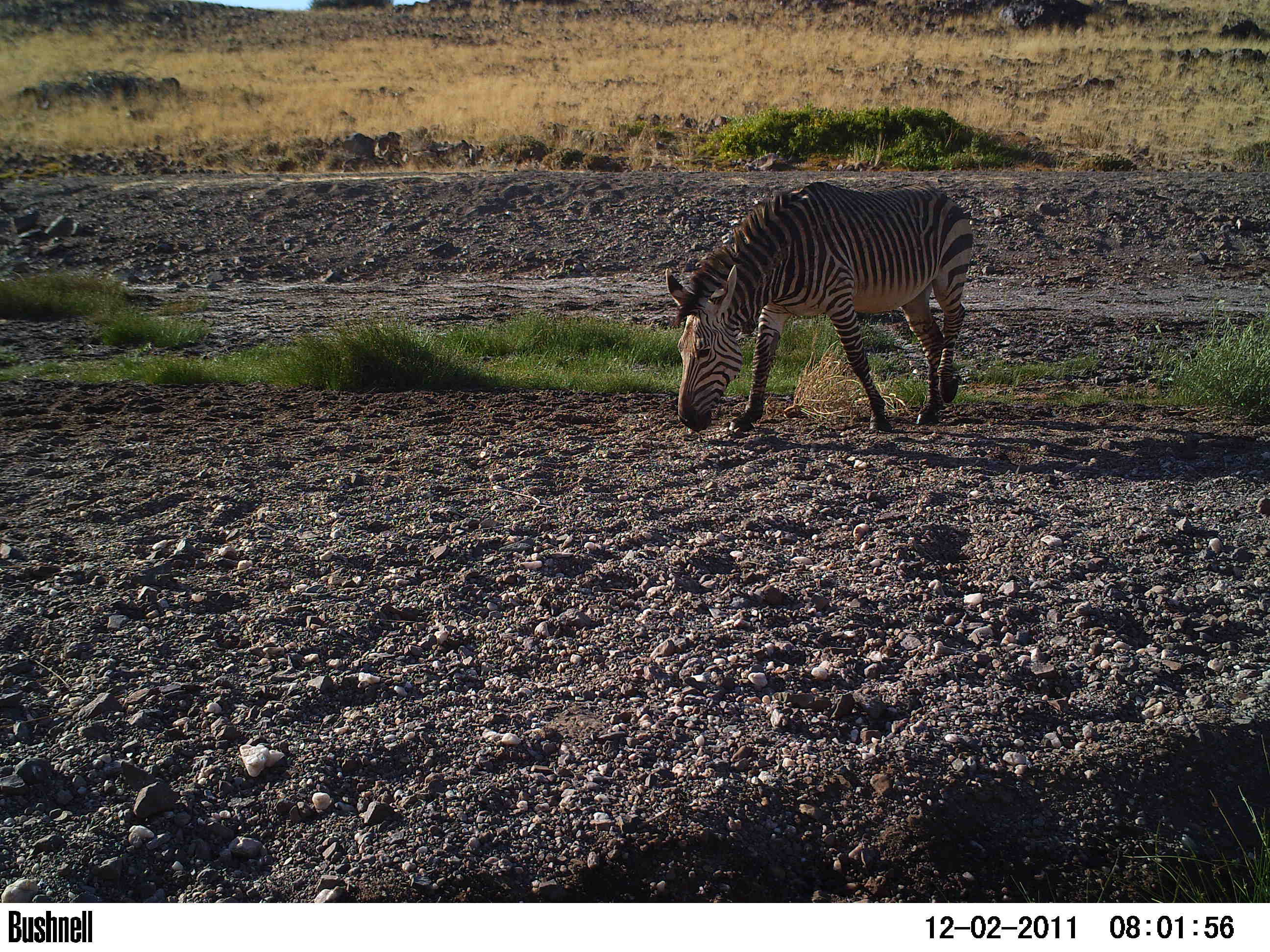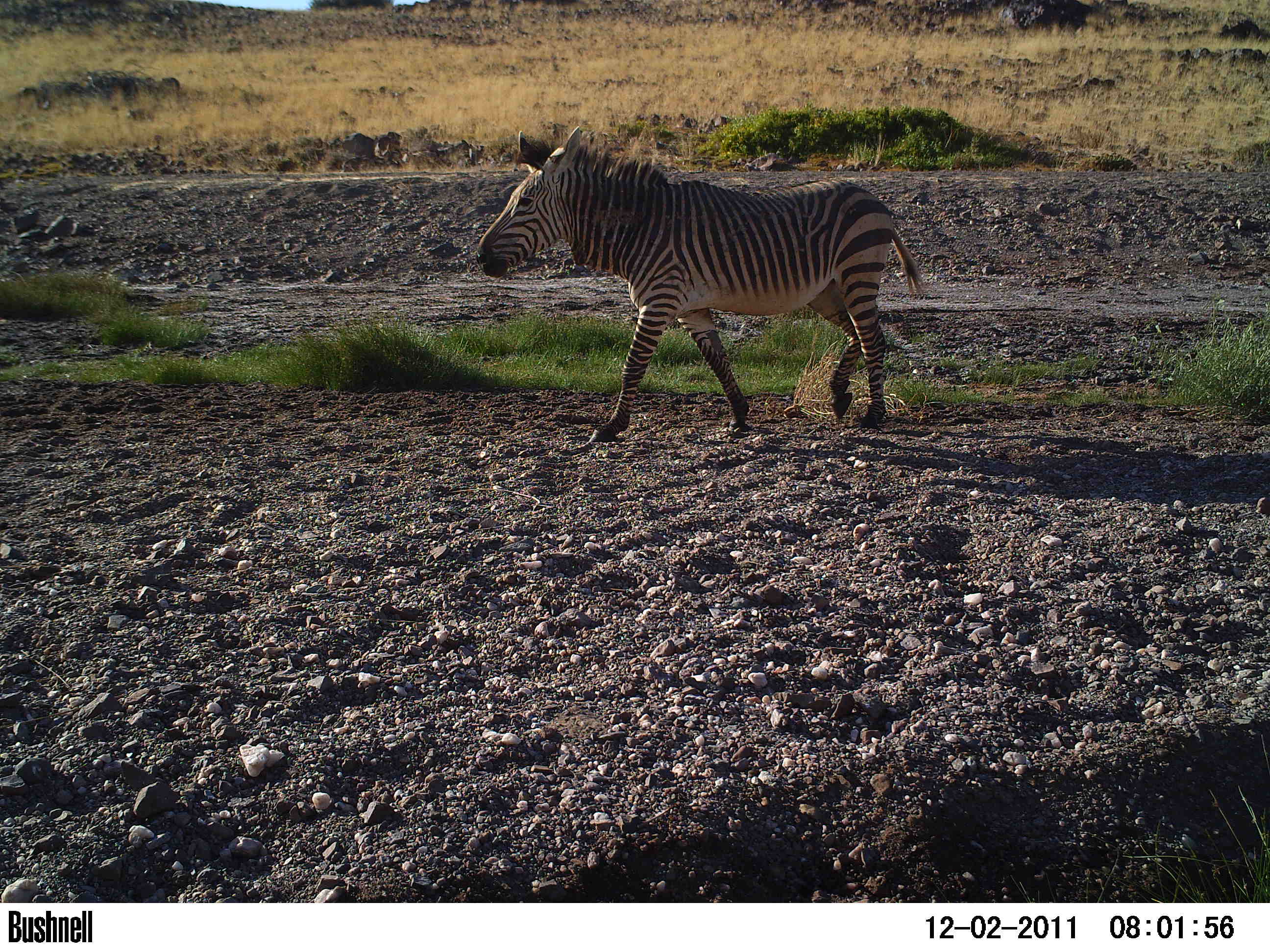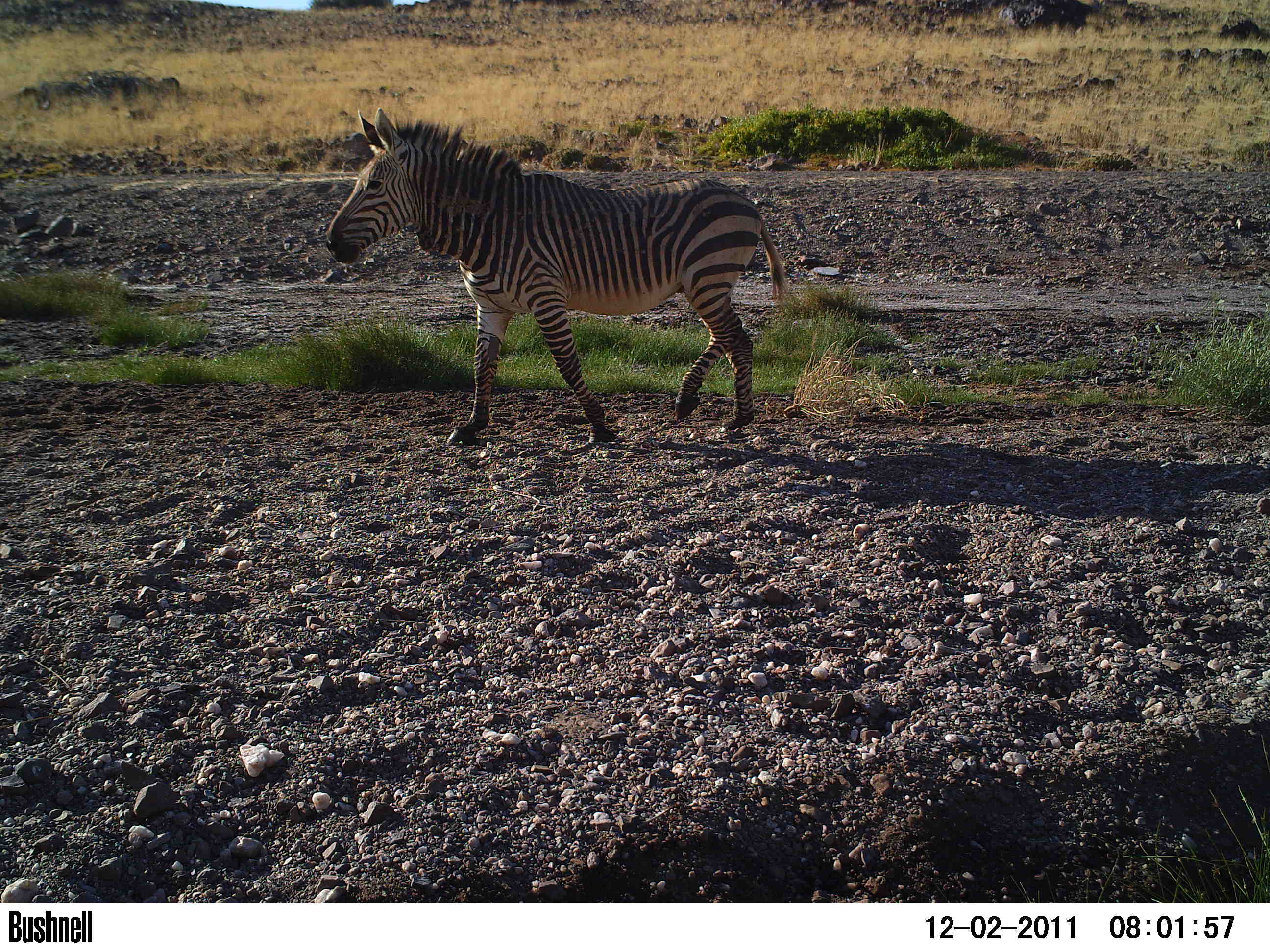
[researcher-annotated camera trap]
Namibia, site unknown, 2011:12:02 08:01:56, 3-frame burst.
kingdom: Animalia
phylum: Chordata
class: Mammalia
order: Perissodactyla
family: Equidae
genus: Equus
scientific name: Equus zebra hartmannae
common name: hartmann's mountain zebra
Equus zebra hartmannae (hartmann's mountain zebra).